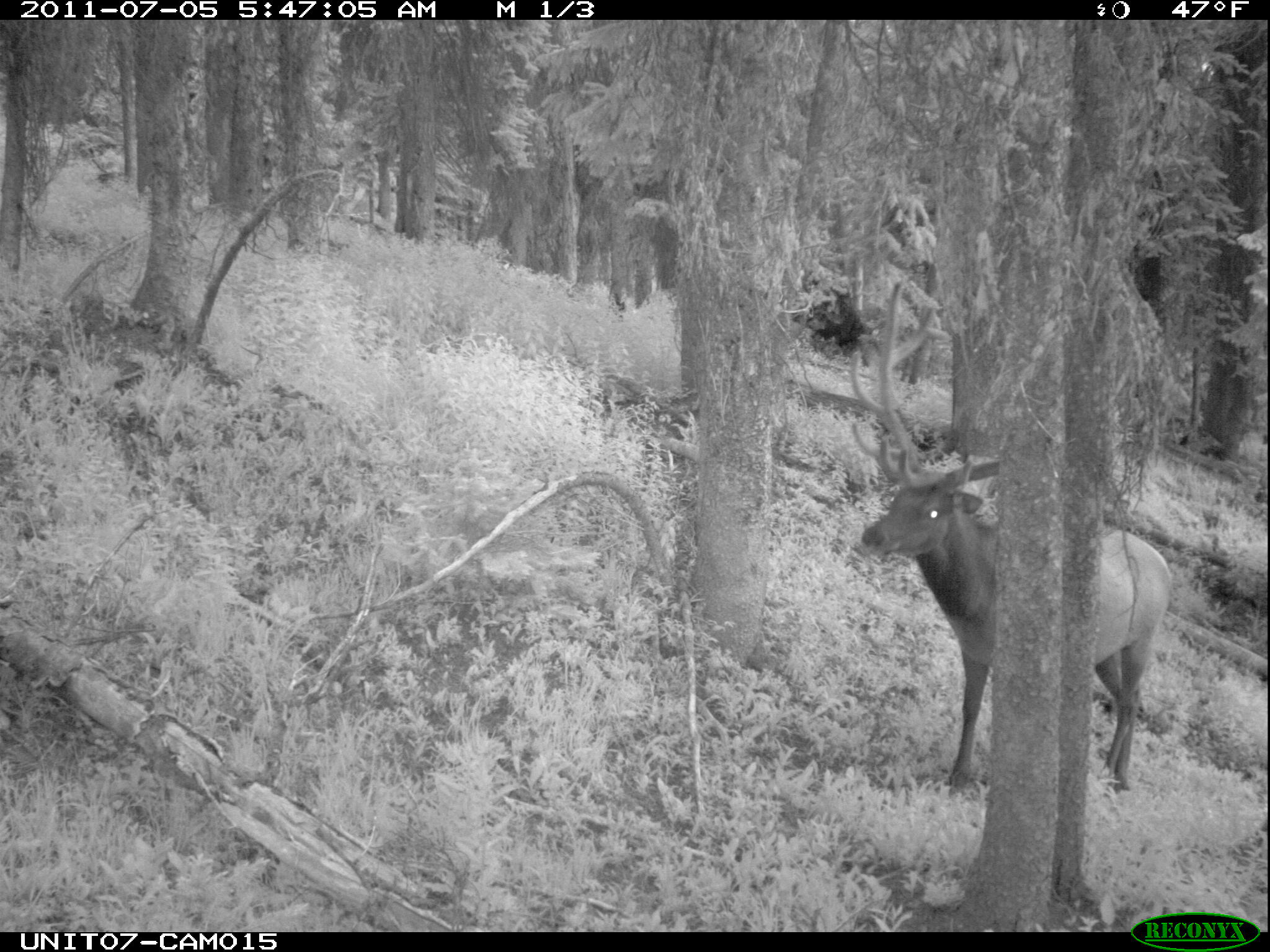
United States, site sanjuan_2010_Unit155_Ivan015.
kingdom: Animalia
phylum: Chordata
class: Mammalia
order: Artiodactyla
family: Cervidae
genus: Cervus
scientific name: Cervus elaphus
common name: red deer